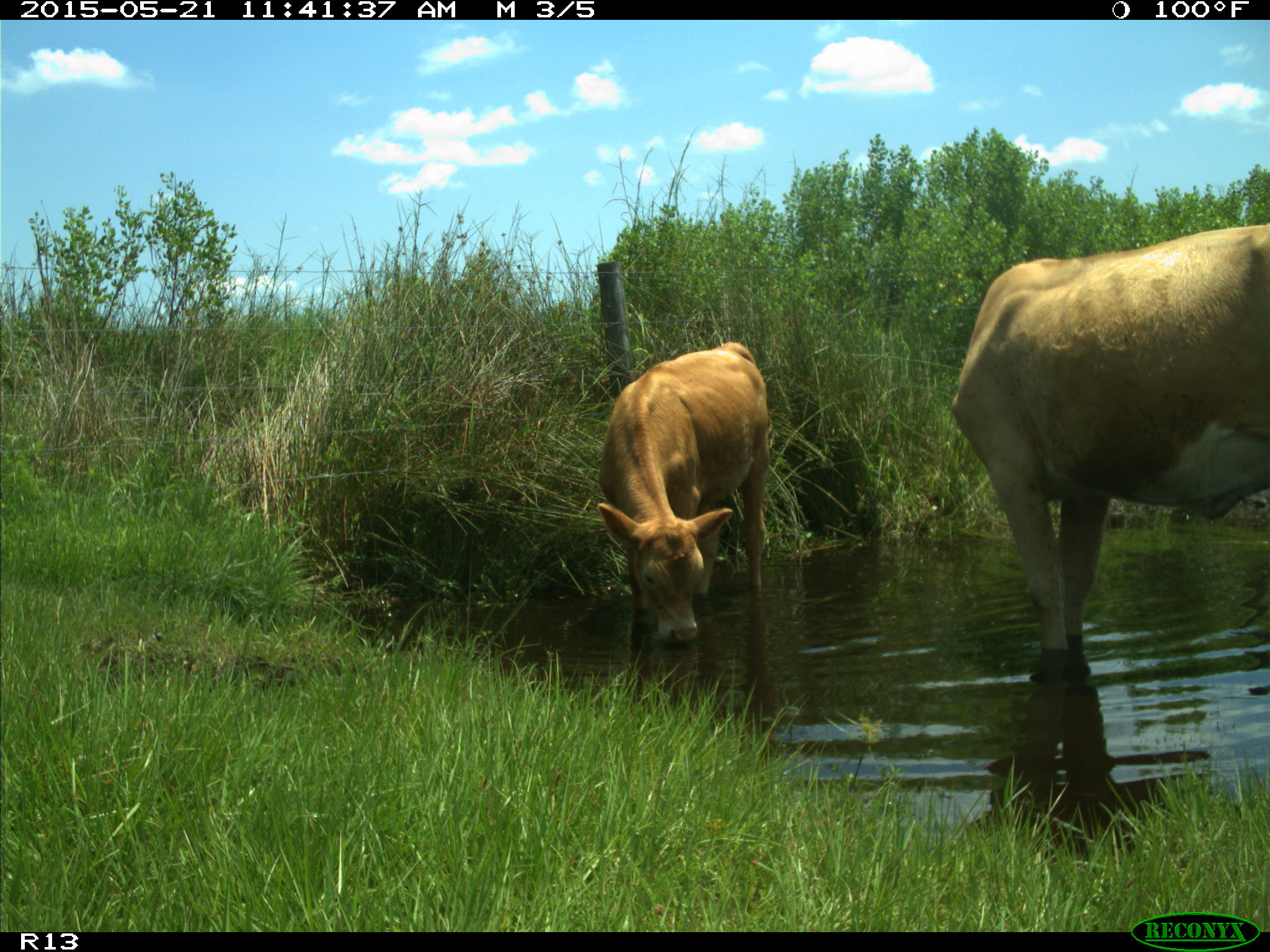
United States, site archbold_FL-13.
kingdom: Animalia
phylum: Chordata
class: Mammalia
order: Artiodactyla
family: Bovidae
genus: Bos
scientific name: Bos taurus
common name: domestic cow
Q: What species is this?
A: Bos taurus (domestic cow).